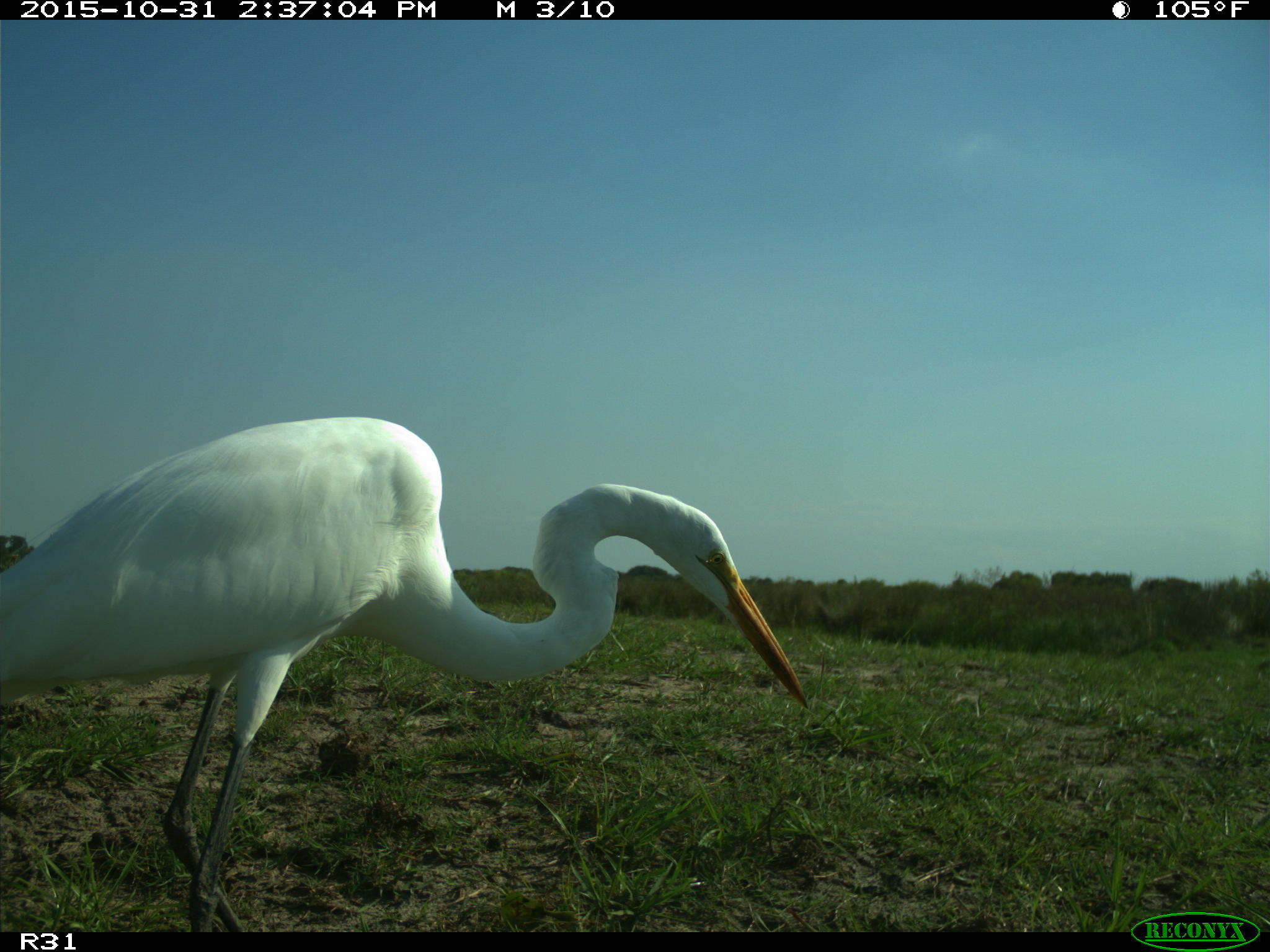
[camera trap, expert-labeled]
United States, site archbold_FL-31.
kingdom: Animalia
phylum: Chordata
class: Aves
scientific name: Aves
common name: birds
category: unidentified bird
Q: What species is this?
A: Unidentified bird (birds) (Aves).